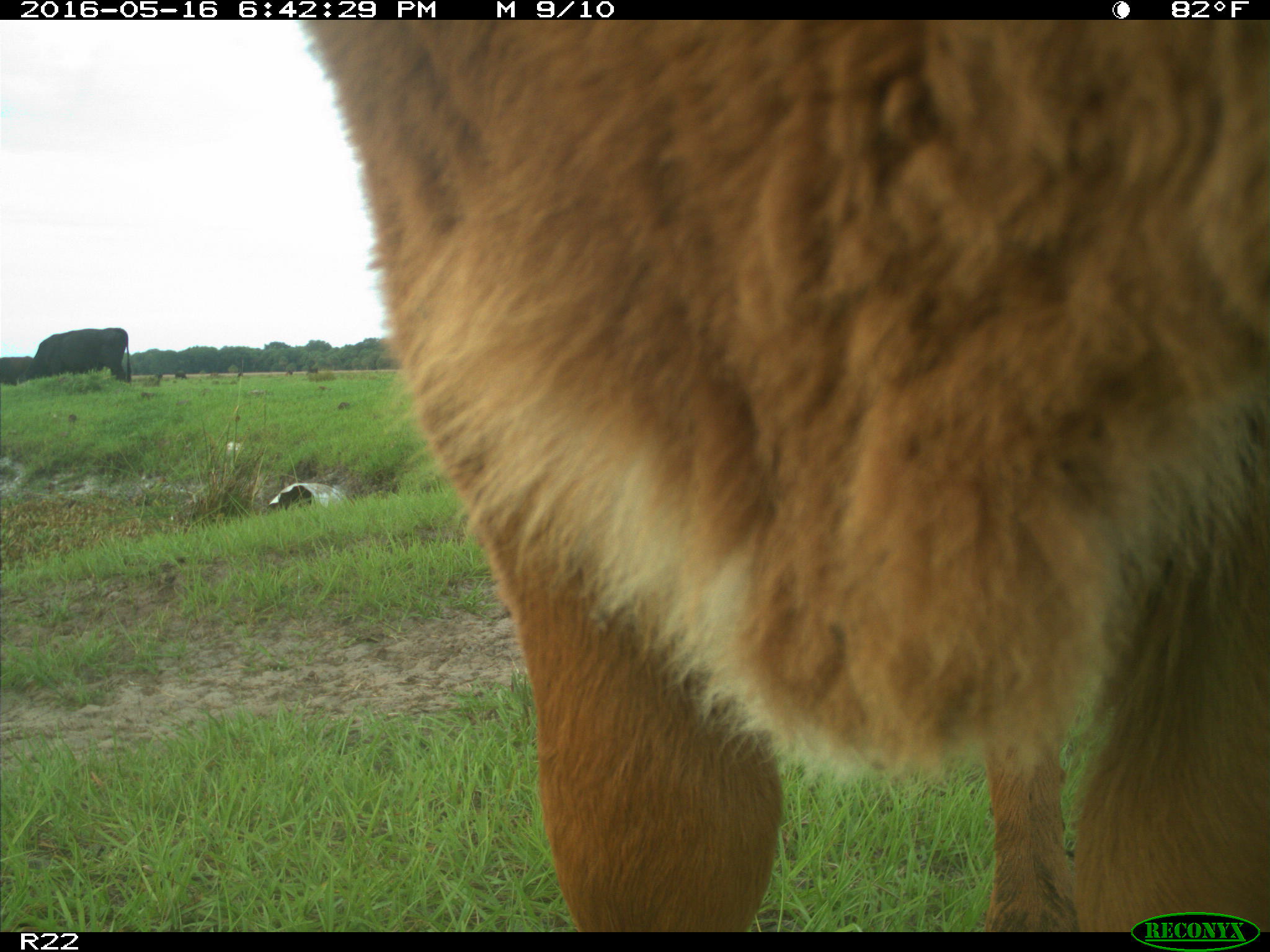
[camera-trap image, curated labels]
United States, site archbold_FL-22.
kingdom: Animalia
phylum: Chordata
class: Mammalia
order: Artiodactyla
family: Bovidae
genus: Bos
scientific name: Bos taurus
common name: domestic cow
Bos taurus (domestic cow).